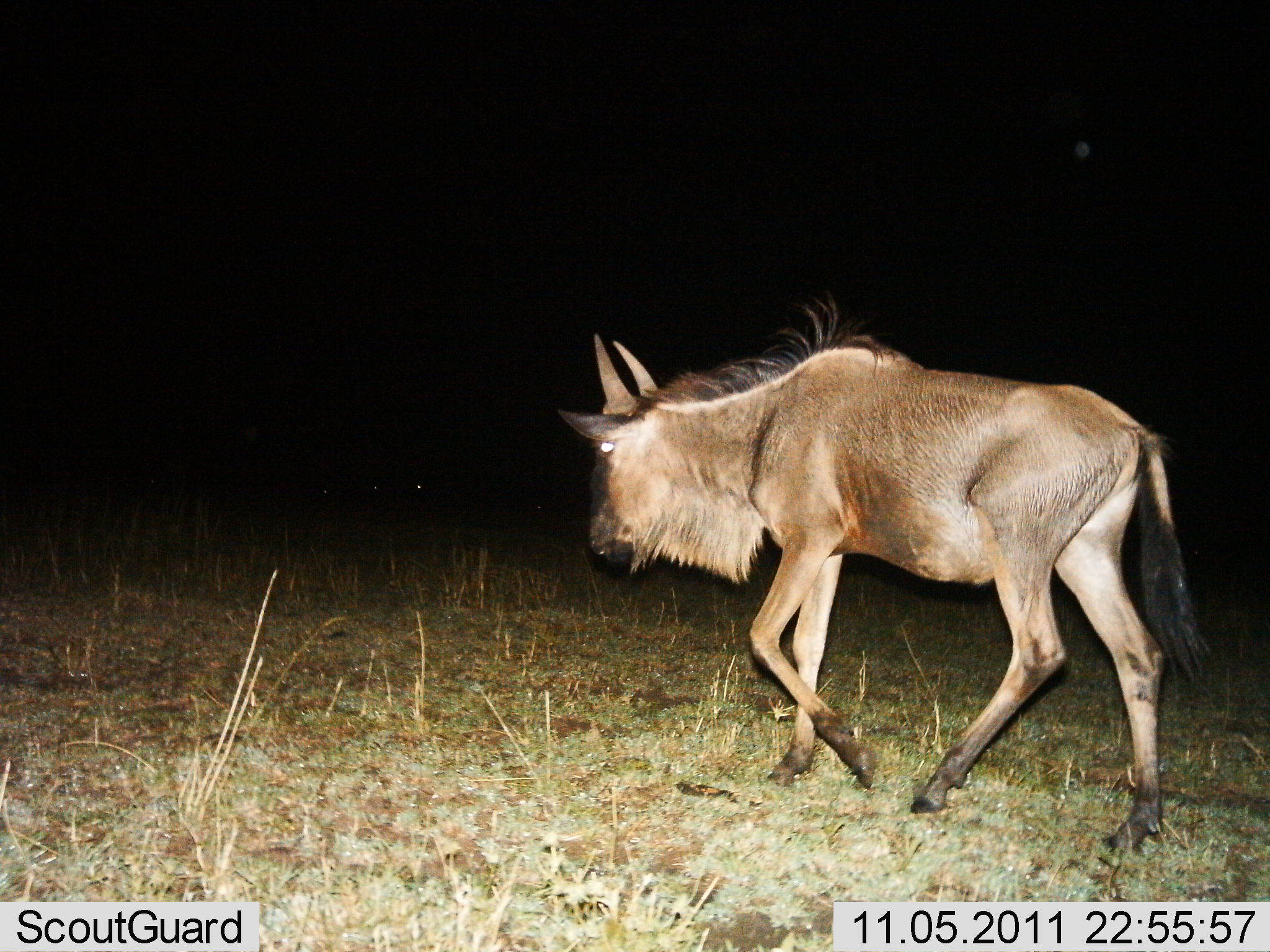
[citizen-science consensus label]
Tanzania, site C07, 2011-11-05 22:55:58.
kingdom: Animalia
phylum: Chordata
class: Mammalia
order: Artiodactyla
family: Bovidae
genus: Connochaetes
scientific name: Connochaetes taurinus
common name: blue wildebeest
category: wildebeest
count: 1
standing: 8%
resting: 0%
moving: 100%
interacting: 0%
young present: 8%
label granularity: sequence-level